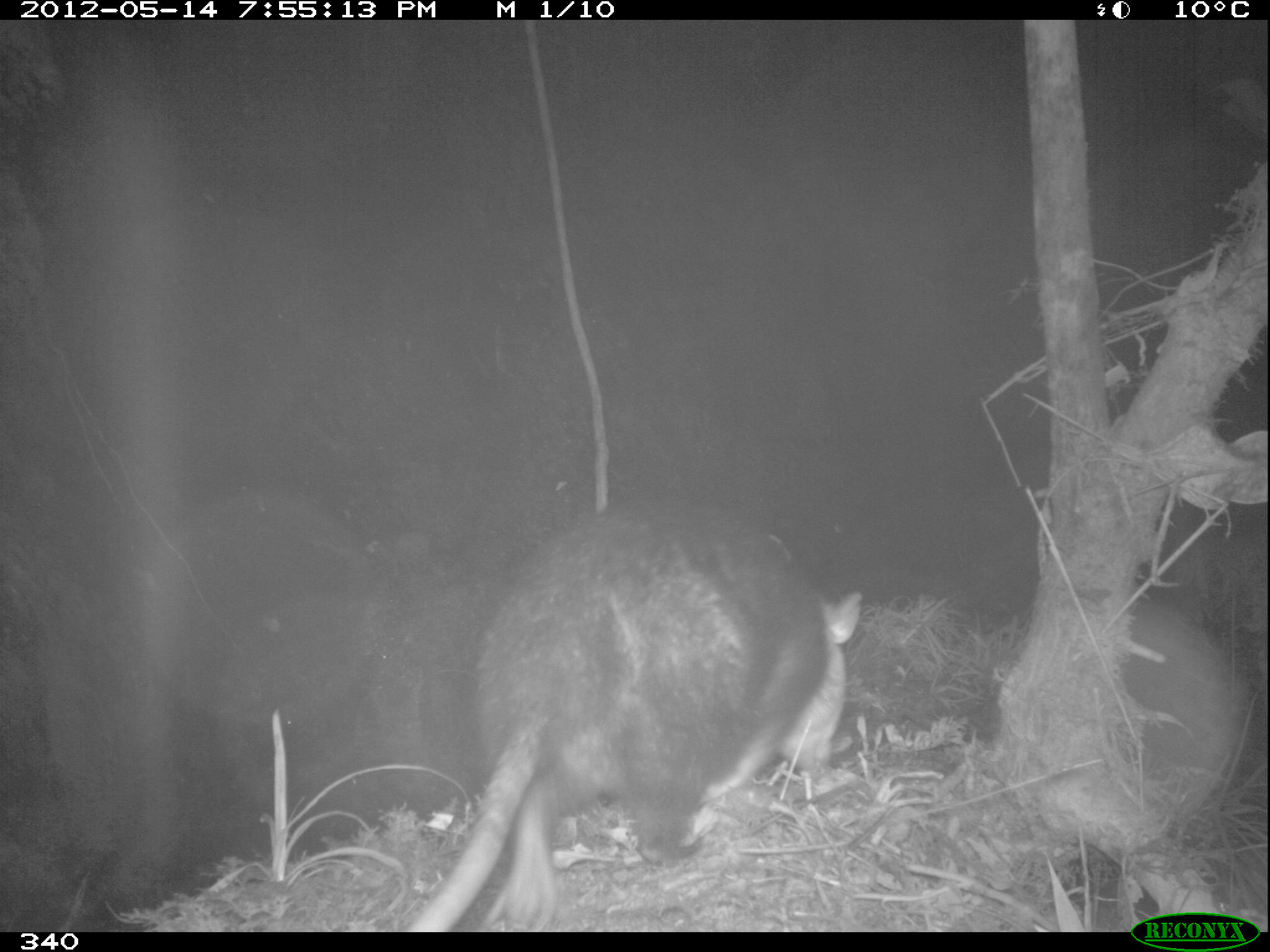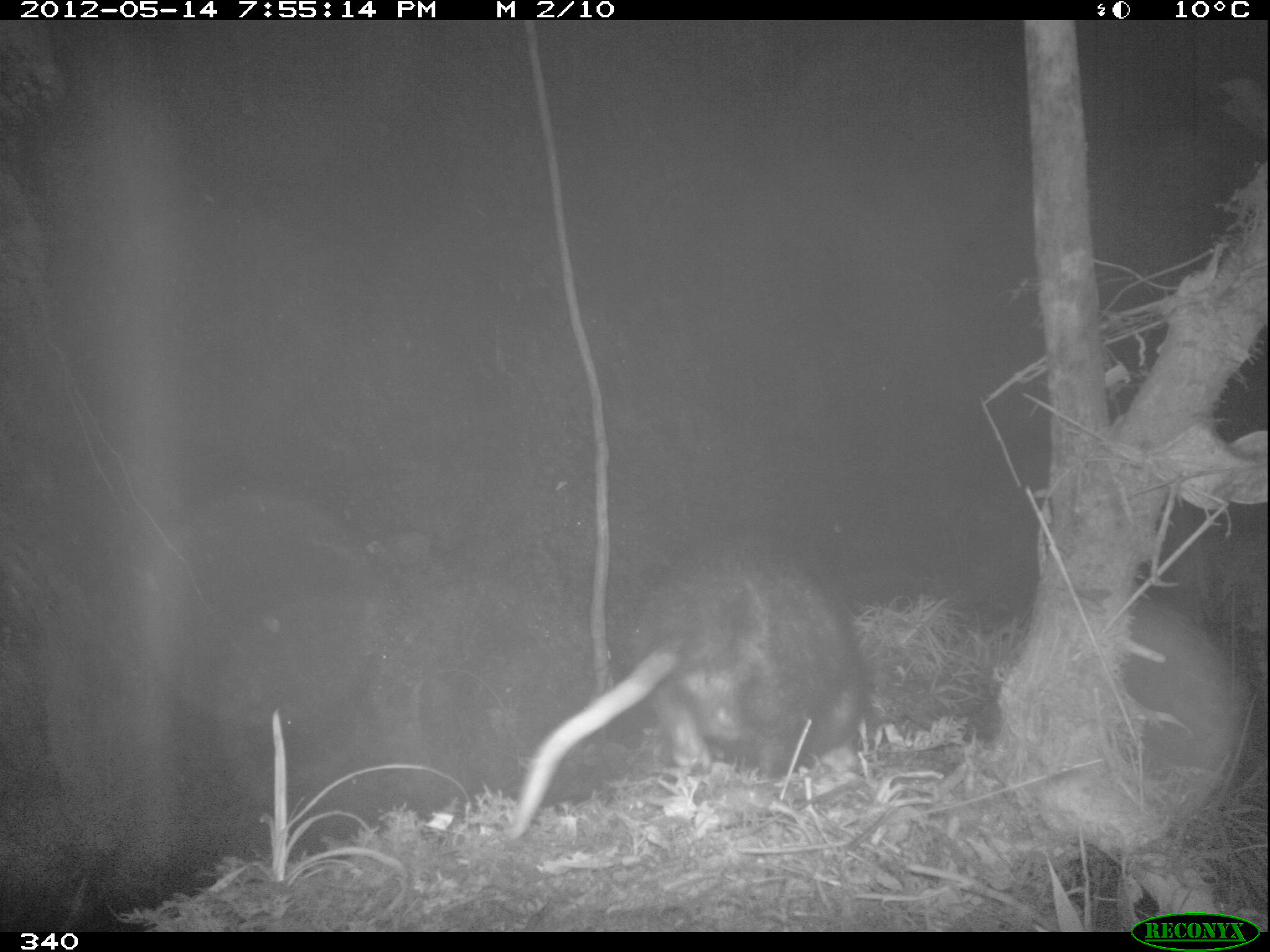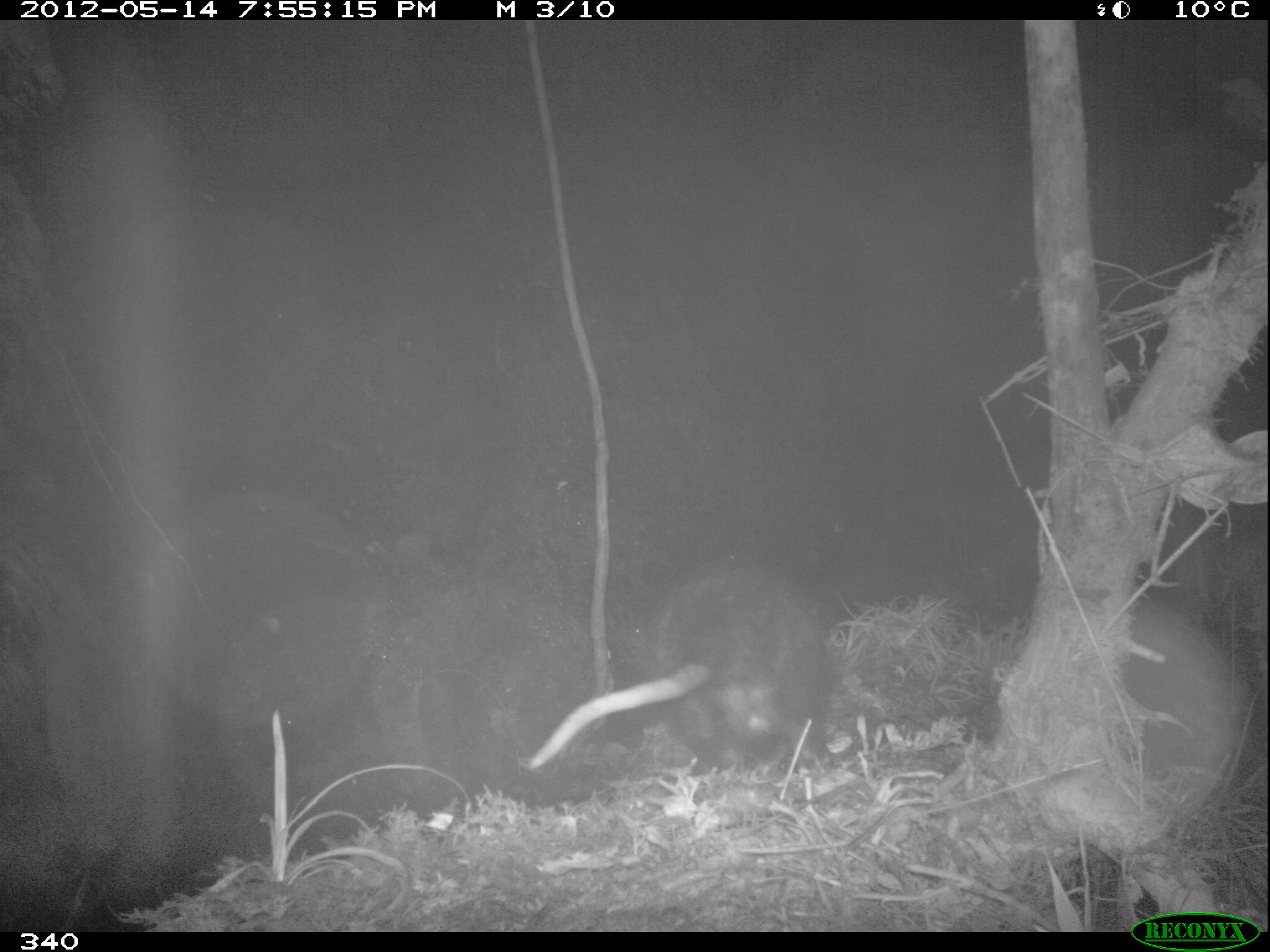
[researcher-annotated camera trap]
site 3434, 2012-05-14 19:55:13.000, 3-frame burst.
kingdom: Animalia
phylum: Chordata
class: Mammalia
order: Didelphimorphia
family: Didelphidae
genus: Didelphis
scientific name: Didelphis pernigra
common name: andean white-eared opossum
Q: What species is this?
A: Didelphis pernigra (andean white-eared opossum).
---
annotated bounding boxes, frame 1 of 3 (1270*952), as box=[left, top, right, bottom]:
didelphis pernigra: box=[403, 490, 862, 931]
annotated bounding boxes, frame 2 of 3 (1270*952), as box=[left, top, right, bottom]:
didelphis pernigra: box=[495, 530, 874, 840]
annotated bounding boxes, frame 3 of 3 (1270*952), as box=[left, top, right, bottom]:
didelphis pernigra: box=[523, 546, 840, 771]